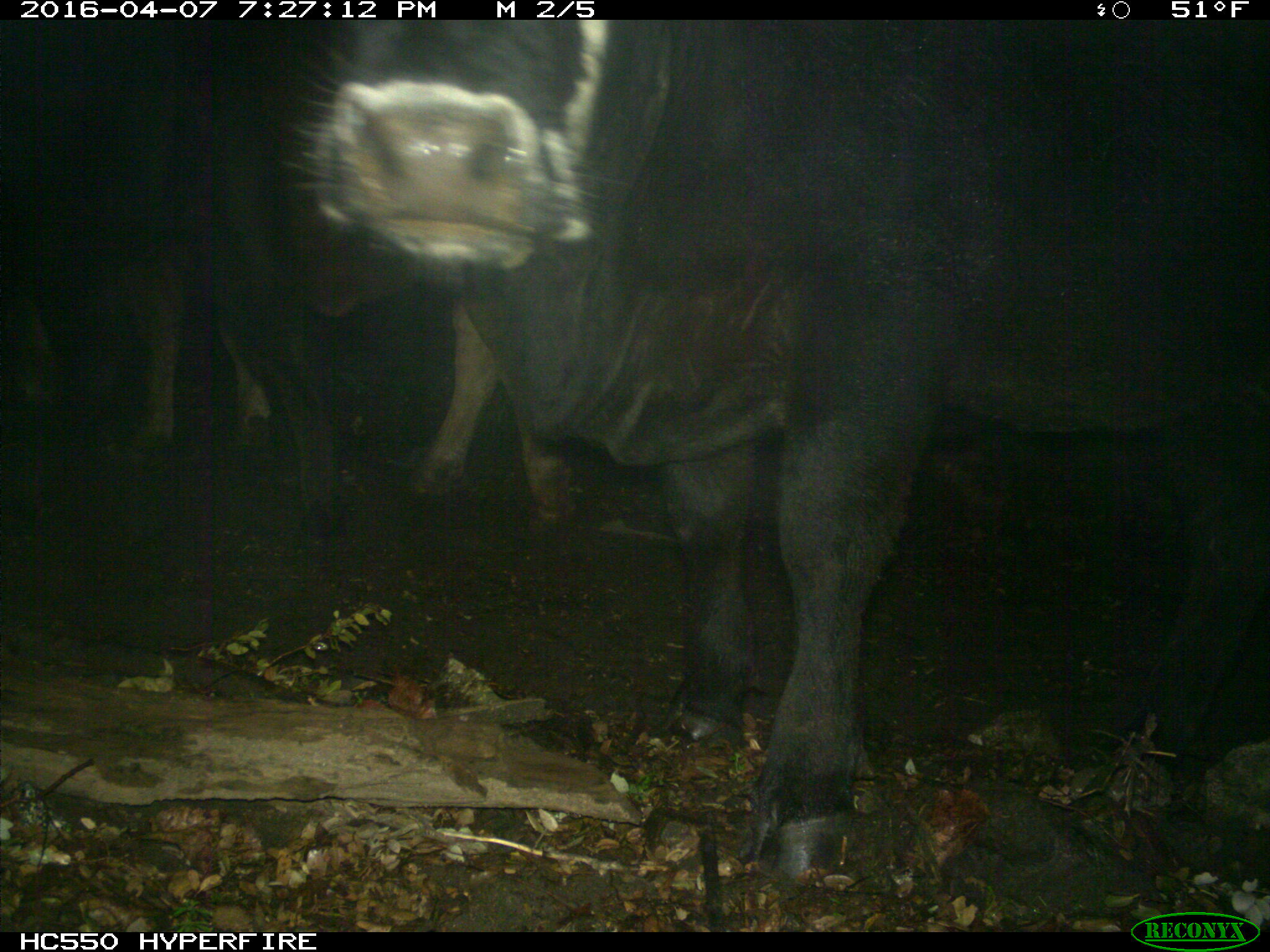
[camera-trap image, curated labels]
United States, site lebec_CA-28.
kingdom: Animalia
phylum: Chordata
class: Mammalia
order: Artiodactyla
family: Bovidae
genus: Bos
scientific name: Bos taurus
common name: domestic cow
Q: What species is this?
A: Bos taurus (domestic cow).